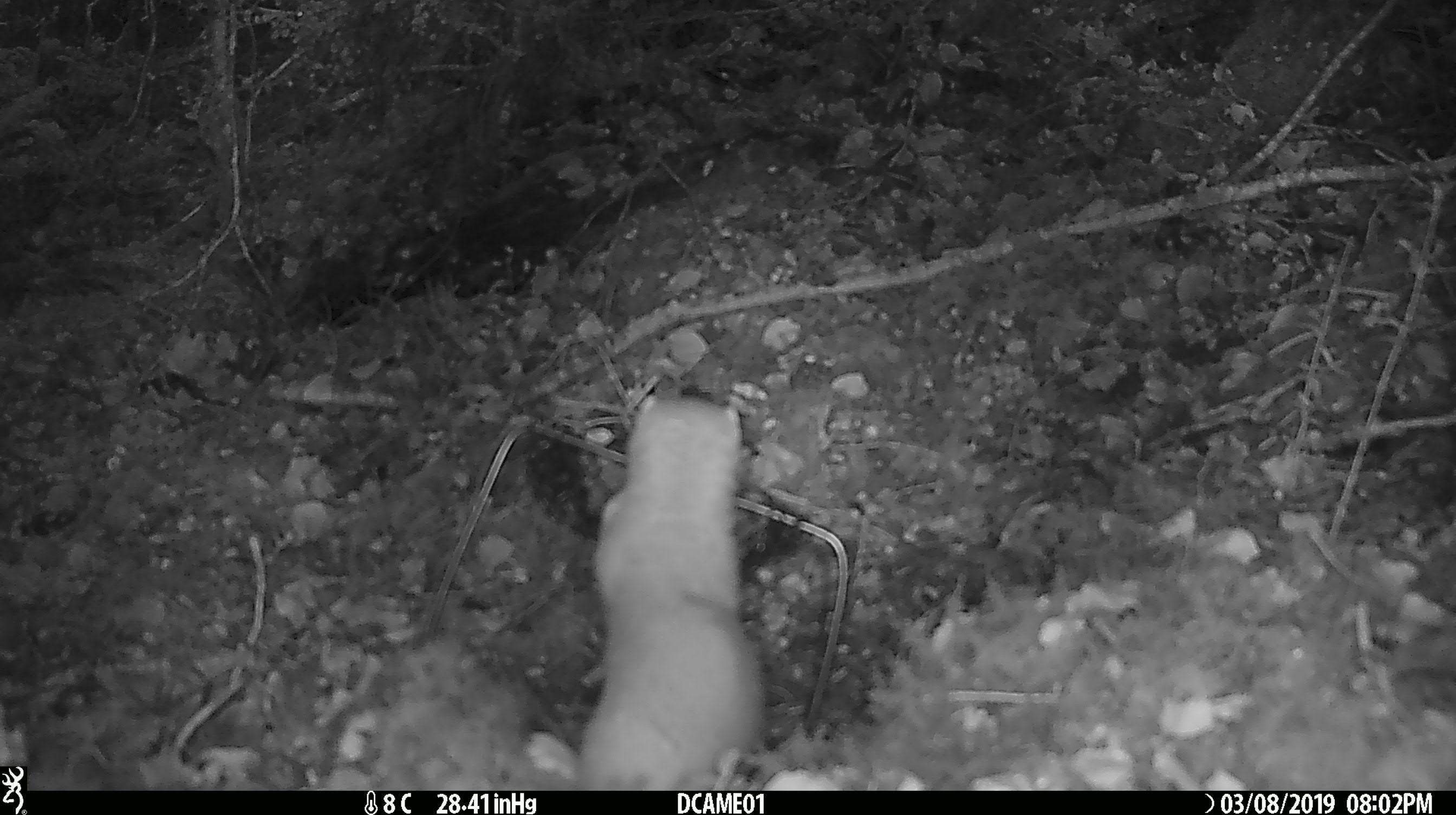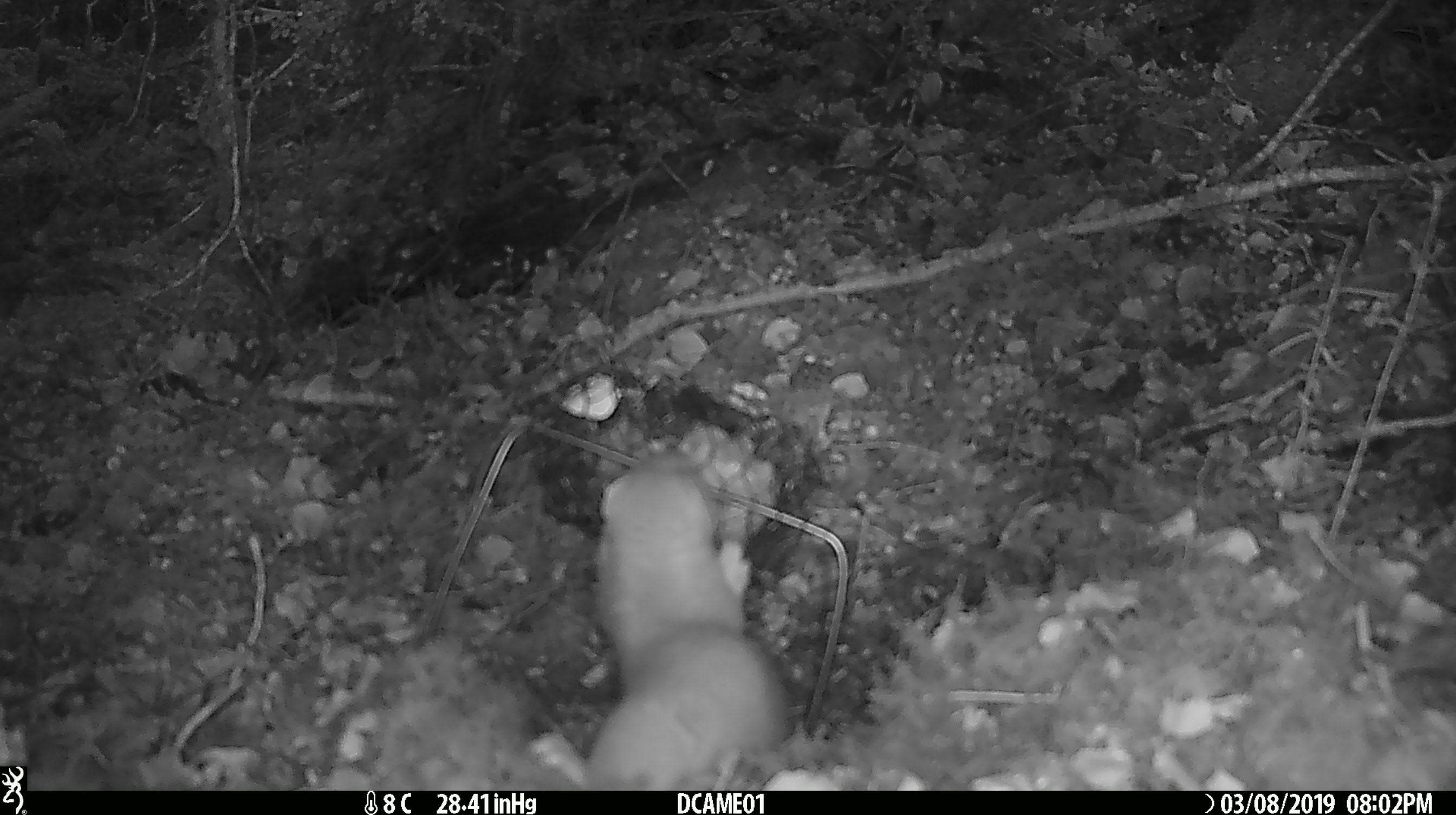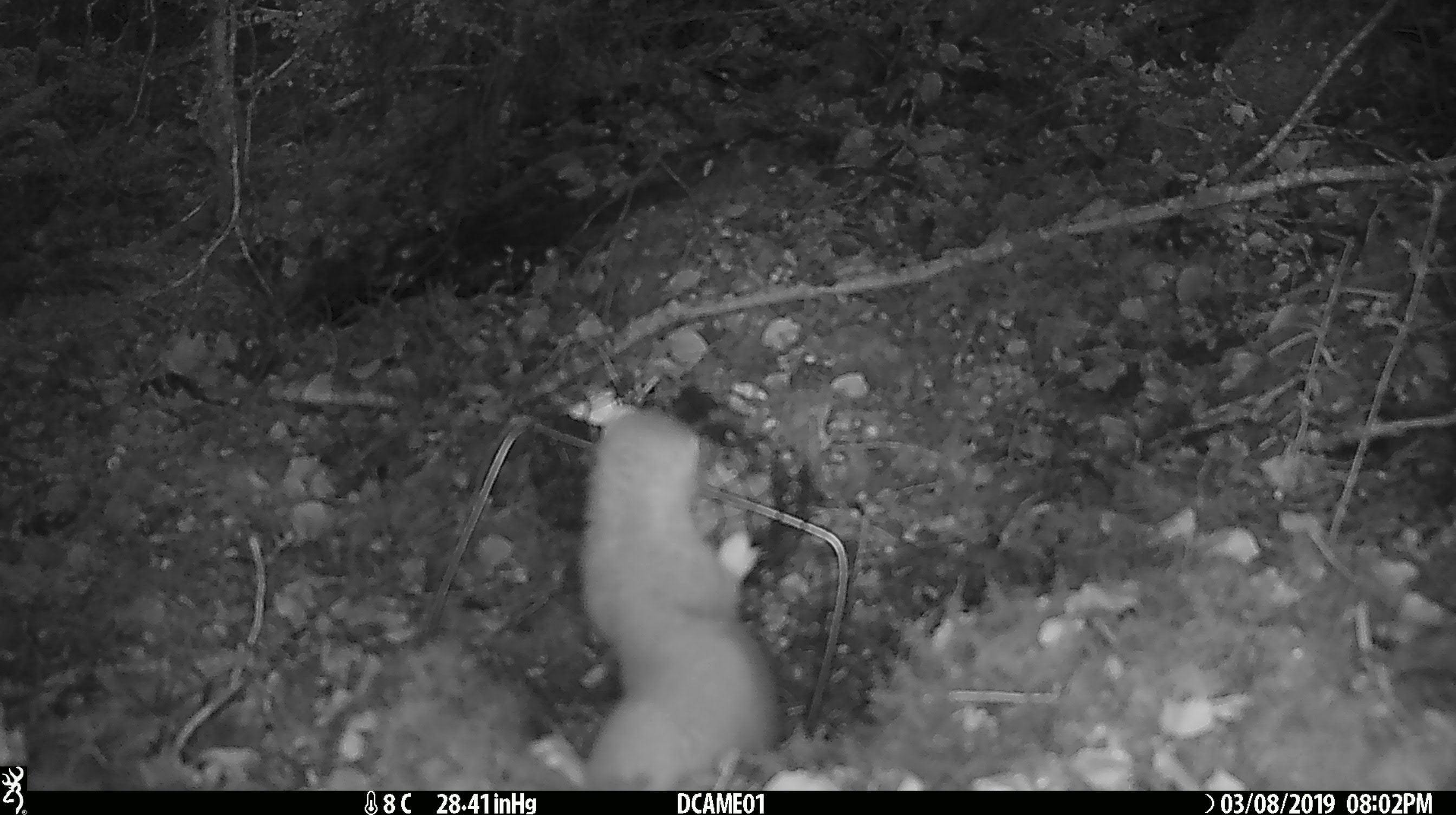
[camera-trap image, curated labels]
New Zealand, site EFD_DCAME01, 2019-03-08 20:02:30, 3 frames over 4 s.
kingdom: Animalia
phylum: Chordata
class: Mammalia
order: Carnivora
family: Mustelidae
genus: Mustela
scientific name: Mustela erminea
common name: stoat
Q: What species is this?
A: Stoat (Mustela erminea).